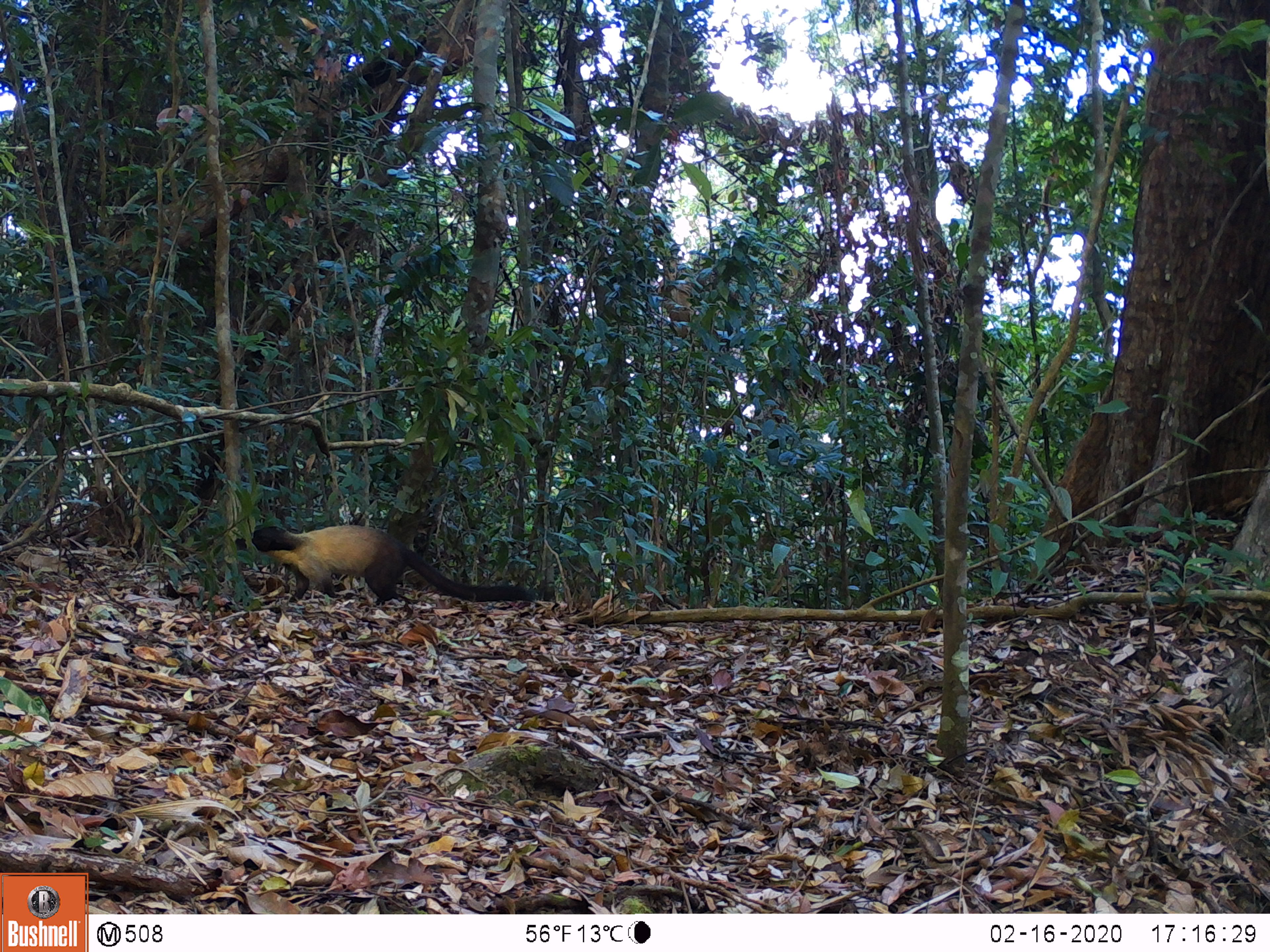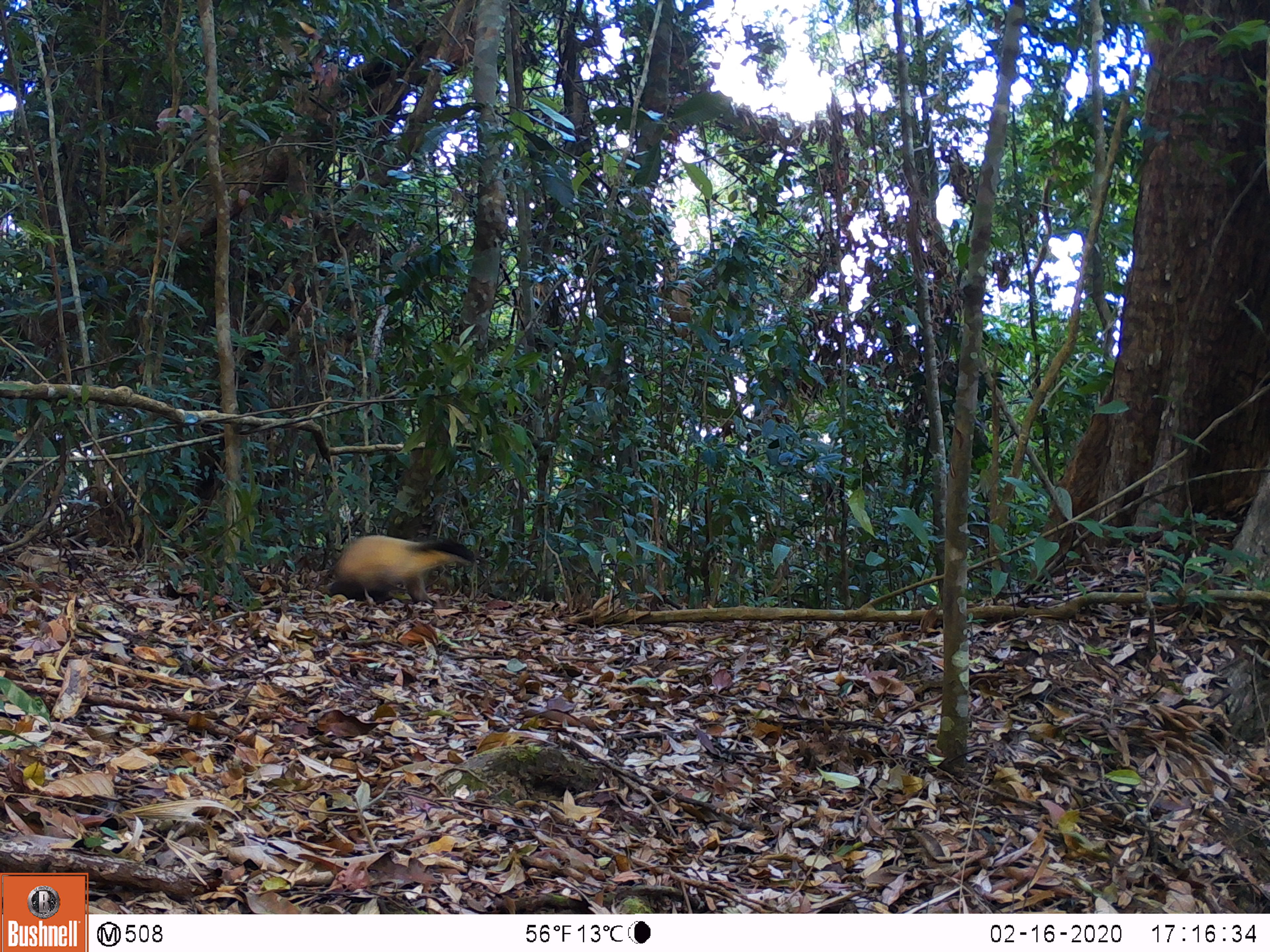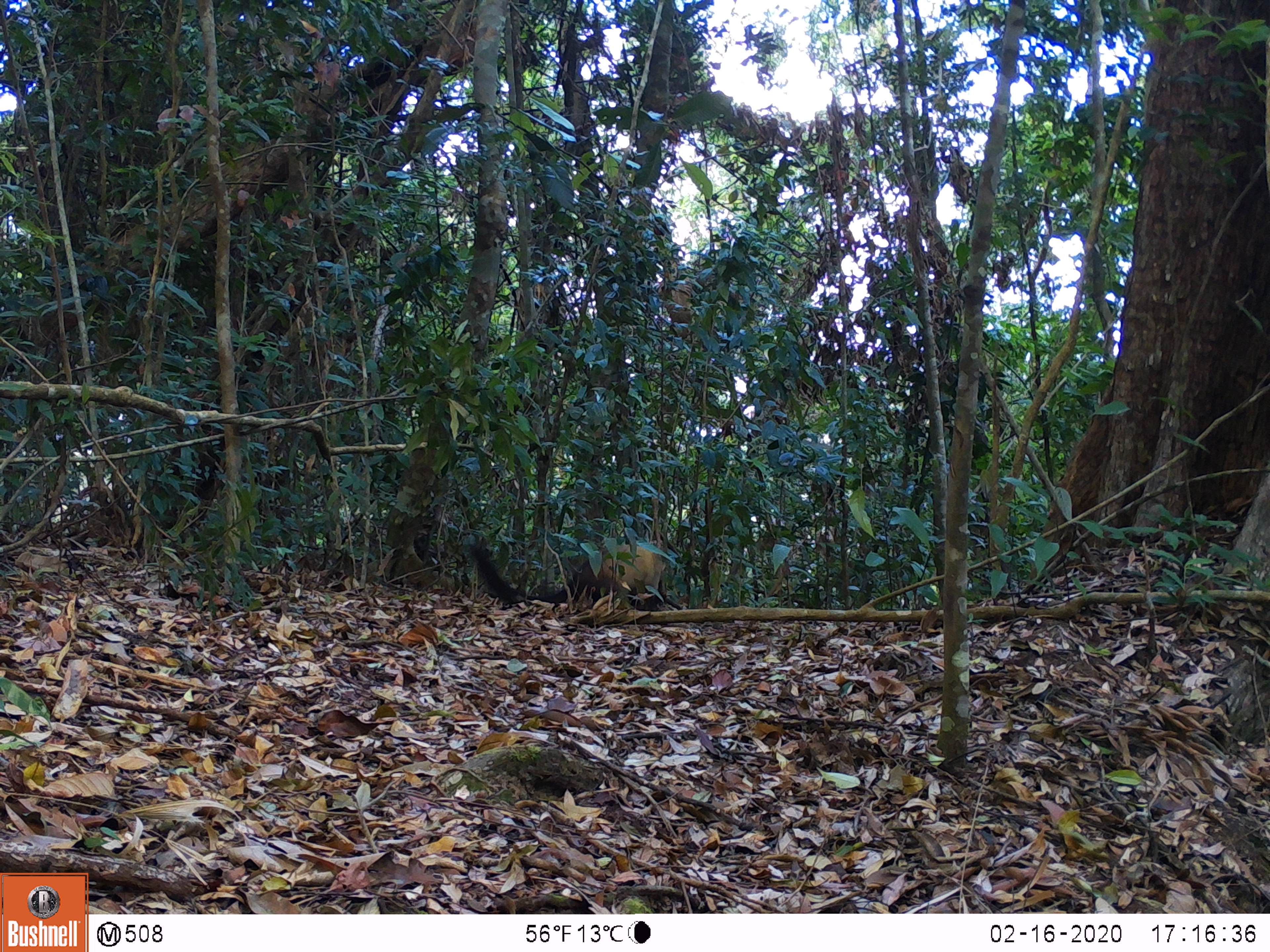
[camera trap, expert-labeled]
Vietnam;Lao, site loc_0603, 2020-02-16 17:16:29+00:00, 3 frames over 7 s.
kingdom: Animalia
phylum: Chordata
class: Mammalia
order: Carnivora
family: Mustelidae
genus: Martes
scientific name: Martes flavigula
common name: yellow-throated marten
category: yellow throated marten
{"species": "yellow throated marten (yellow-throated marten) (Martes flavigula)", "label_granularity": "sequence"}